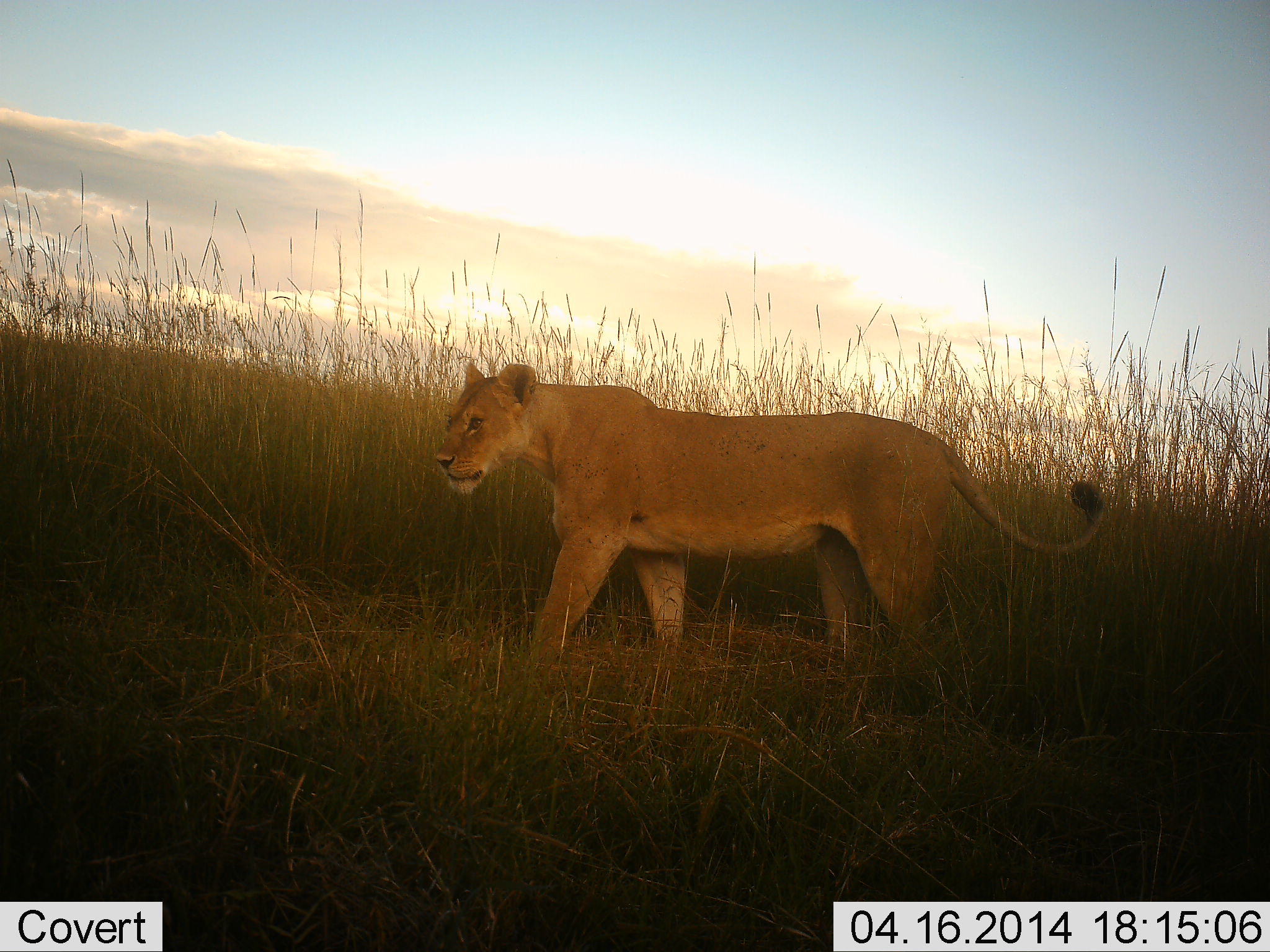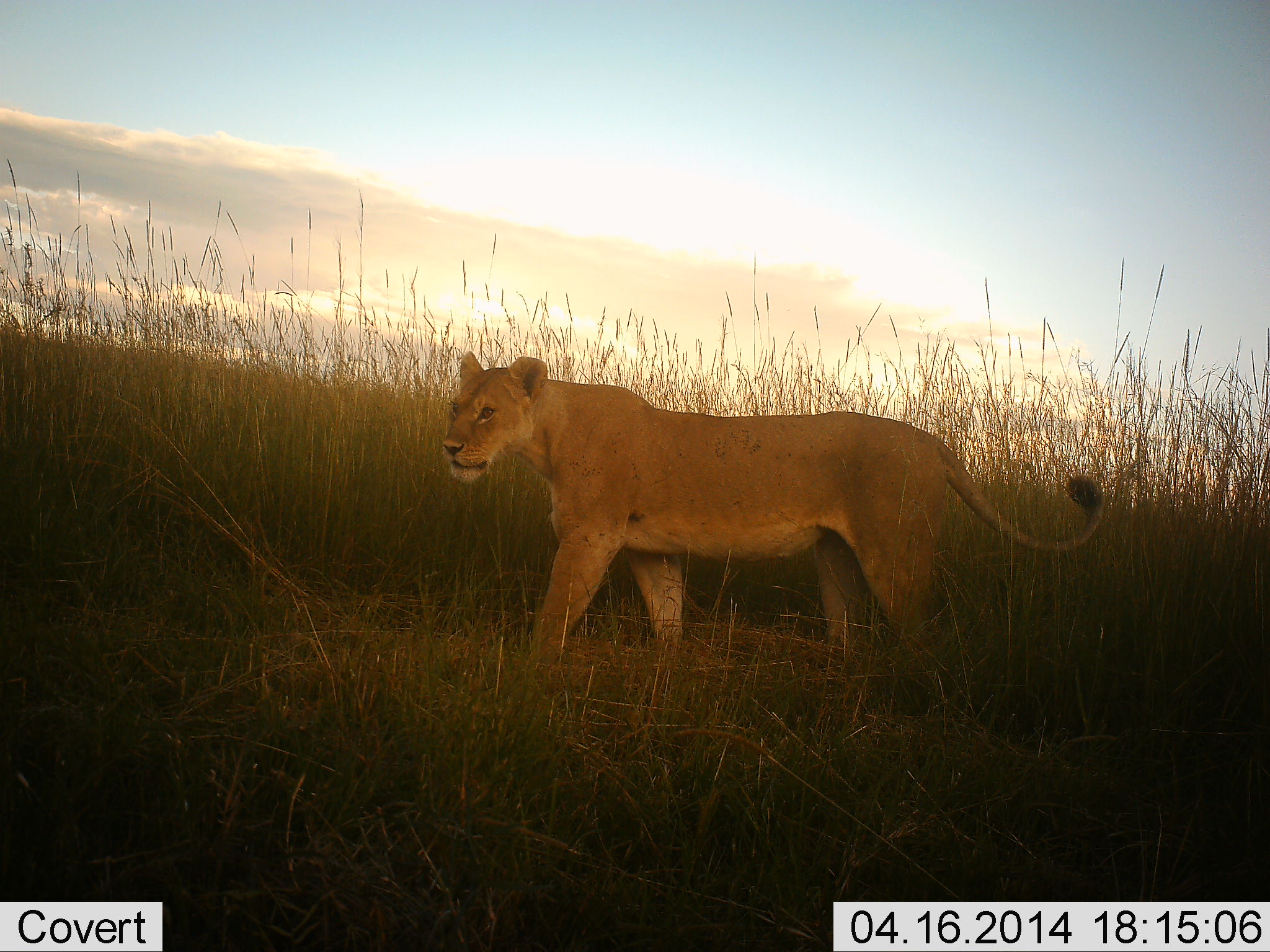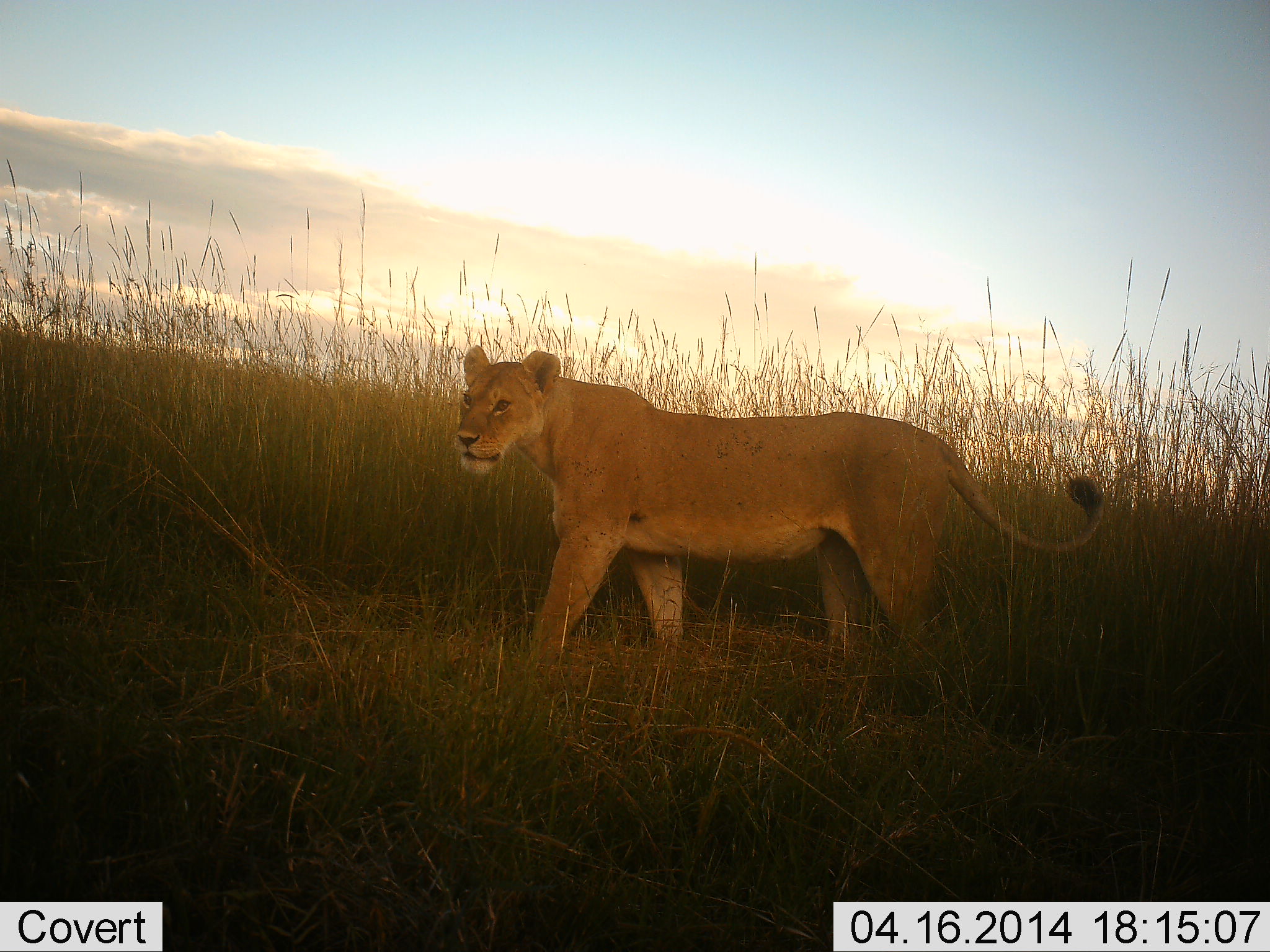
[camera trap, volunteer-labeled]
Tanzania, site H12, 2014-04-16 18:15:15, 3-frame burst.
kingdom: Animalia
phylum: Chordata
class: Mammalia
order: Carnivora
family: Felidae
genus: Panthera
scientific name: Panthera leo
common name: lion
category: lionfemale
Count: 1.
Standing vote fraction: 100%.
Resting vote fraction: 0%.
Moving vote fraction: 0%.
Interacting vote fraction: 0%.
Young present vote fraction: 0%.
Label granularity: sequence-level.